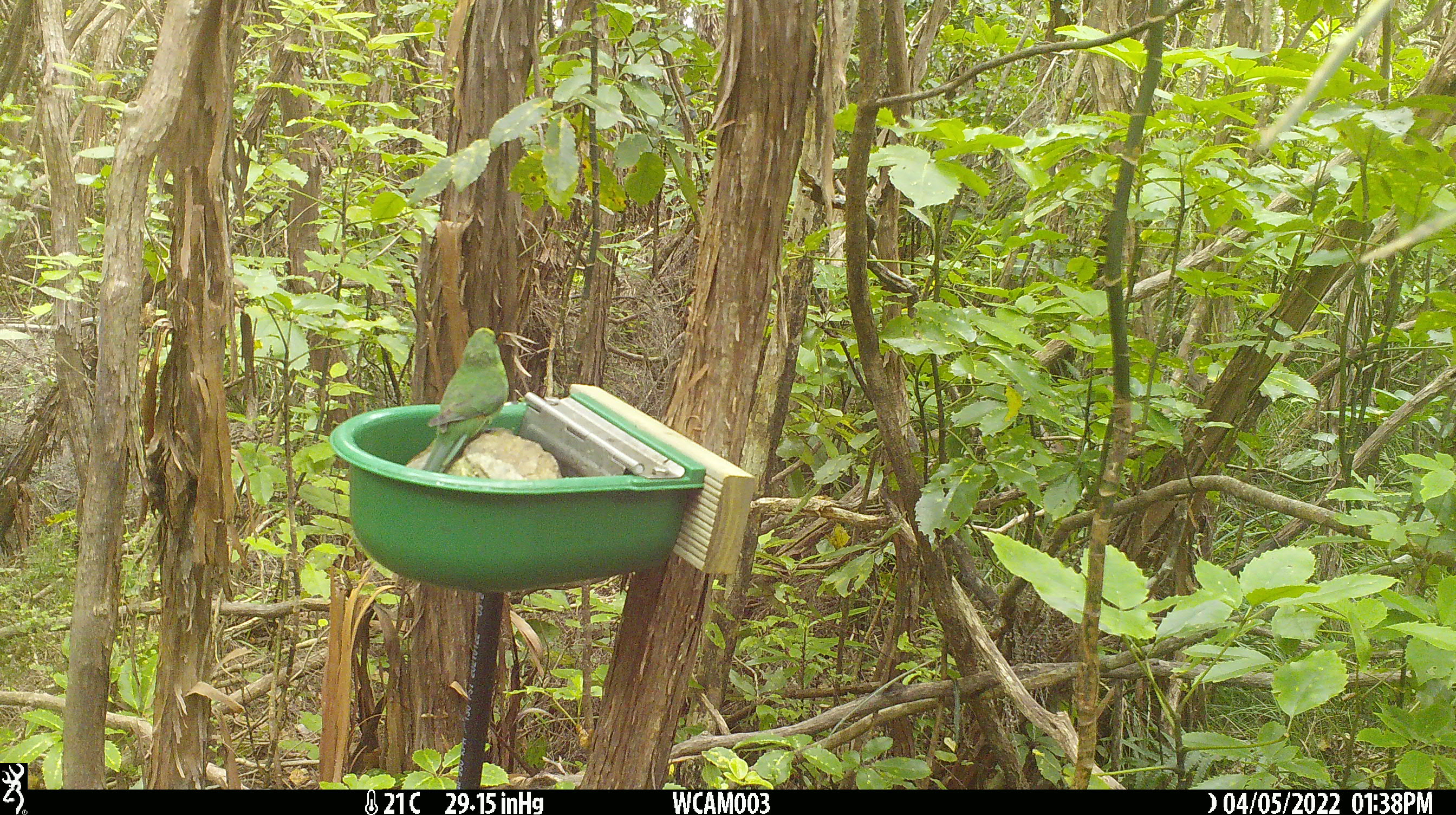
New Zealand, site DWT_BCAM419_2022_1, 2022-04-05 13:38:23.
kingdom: Animalia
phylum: Chordata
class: Aves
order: Psittaciformes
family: Psittaculidae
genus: Cyanoramphus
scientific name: Cyanoramphus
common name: parakeet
Parakeet (Cyanoramphus).